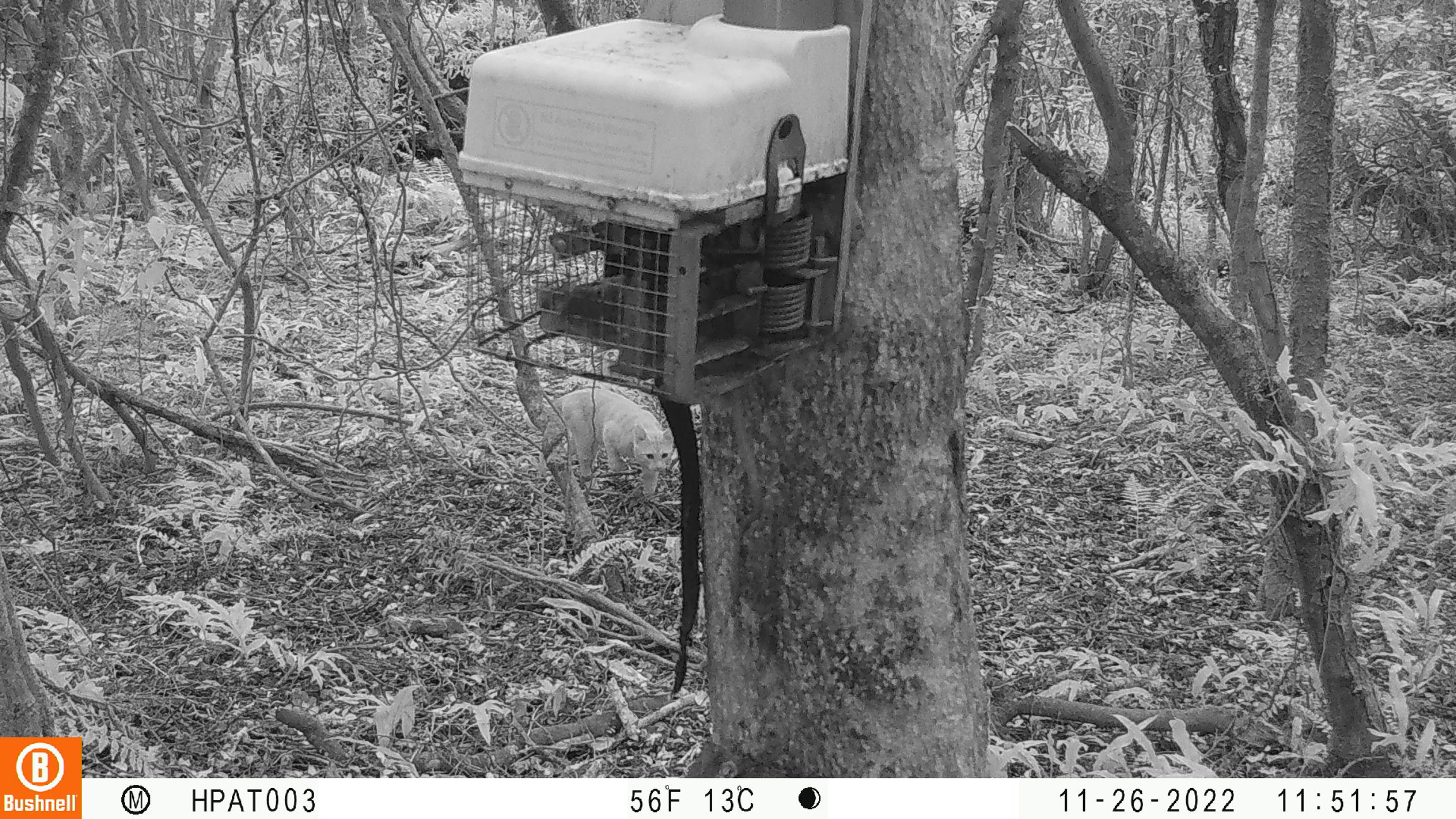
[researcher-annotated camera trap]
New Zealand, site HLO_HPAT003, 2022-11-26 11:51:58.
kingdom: Animalia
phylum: Chordata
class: Mammalia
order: Carnivora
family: Felidae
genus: Felis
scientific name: Felis catus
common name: domestic cat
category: cat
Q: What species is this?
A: Cat (domestic cat) (Felis catus).